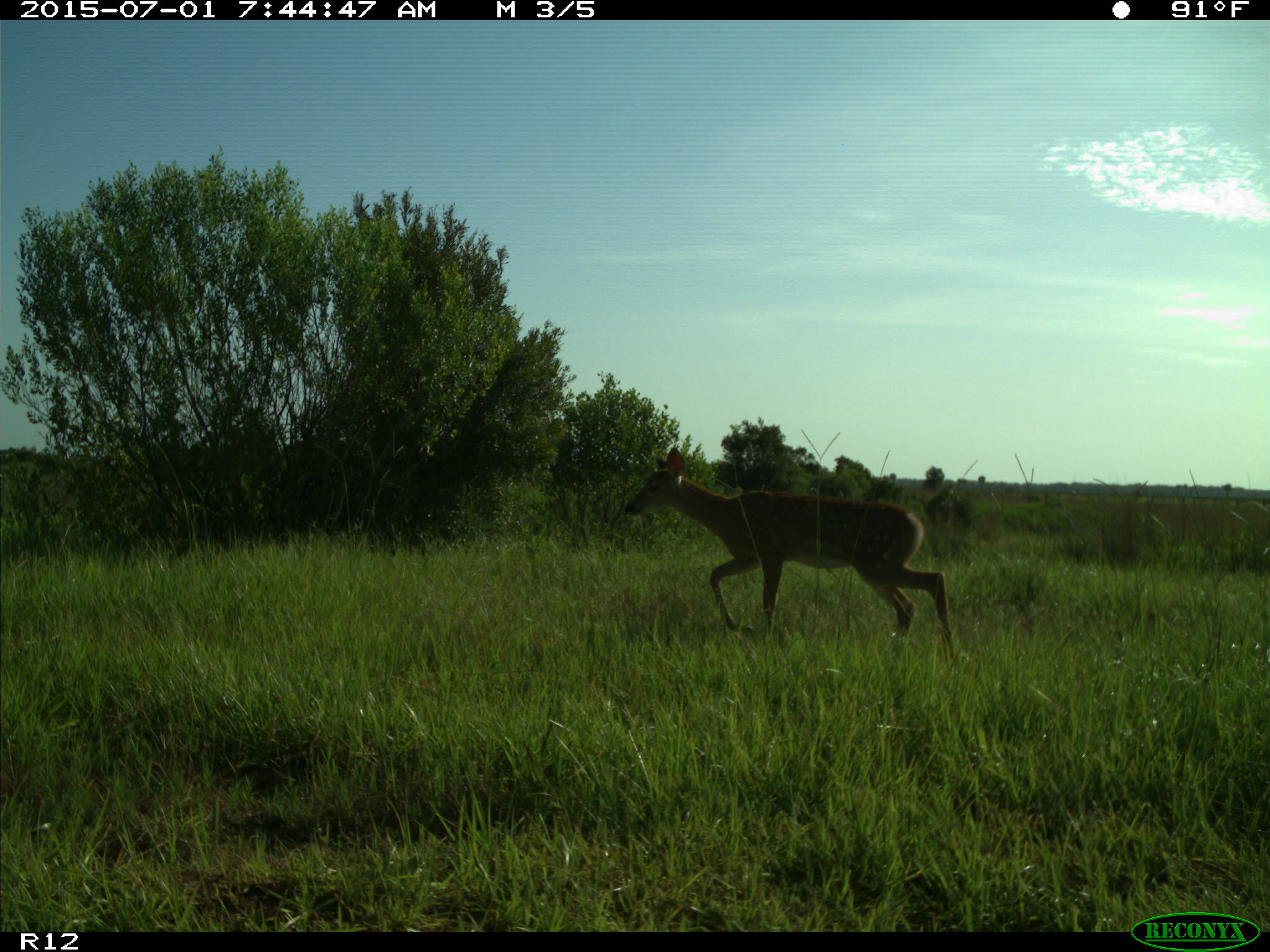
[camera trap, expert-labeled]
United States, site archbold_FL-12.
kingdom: Animalia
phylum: Chordata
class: Mammalia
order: Artiodactyla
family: Cervidae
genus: Odocoileus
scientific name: Odocoileus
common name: deer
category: unidentified deer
Unidentified deer (deer) (Odocoileus).